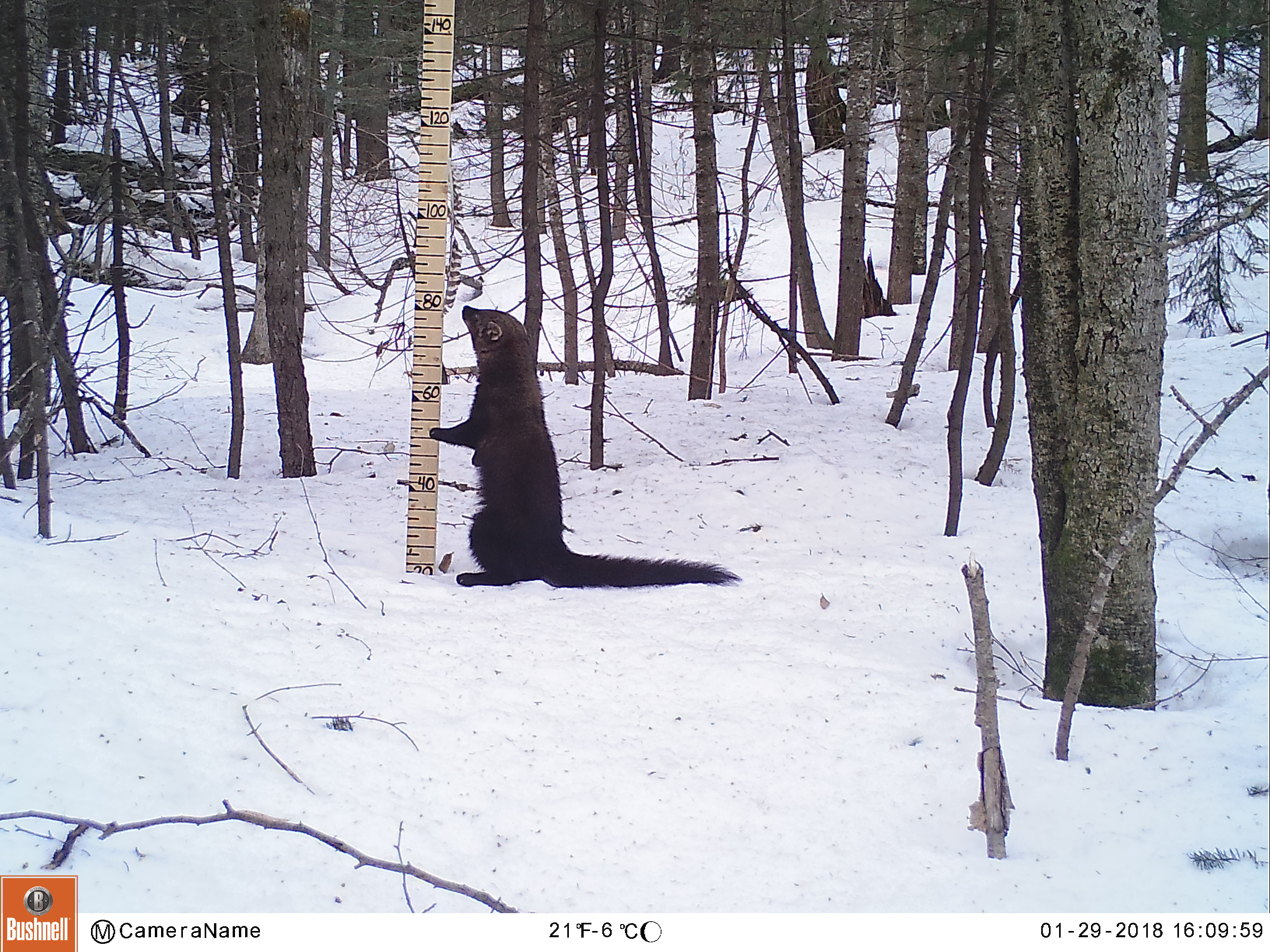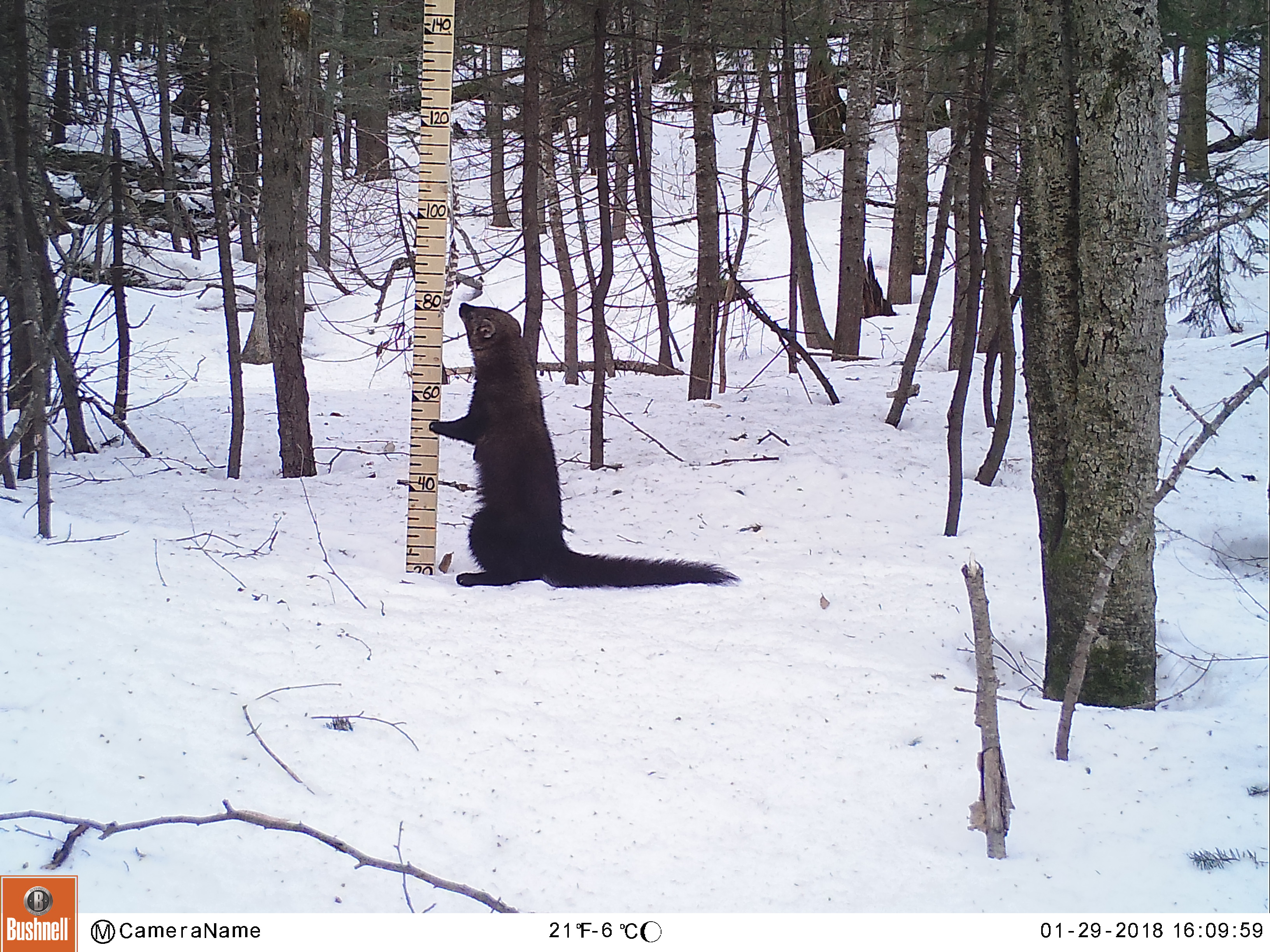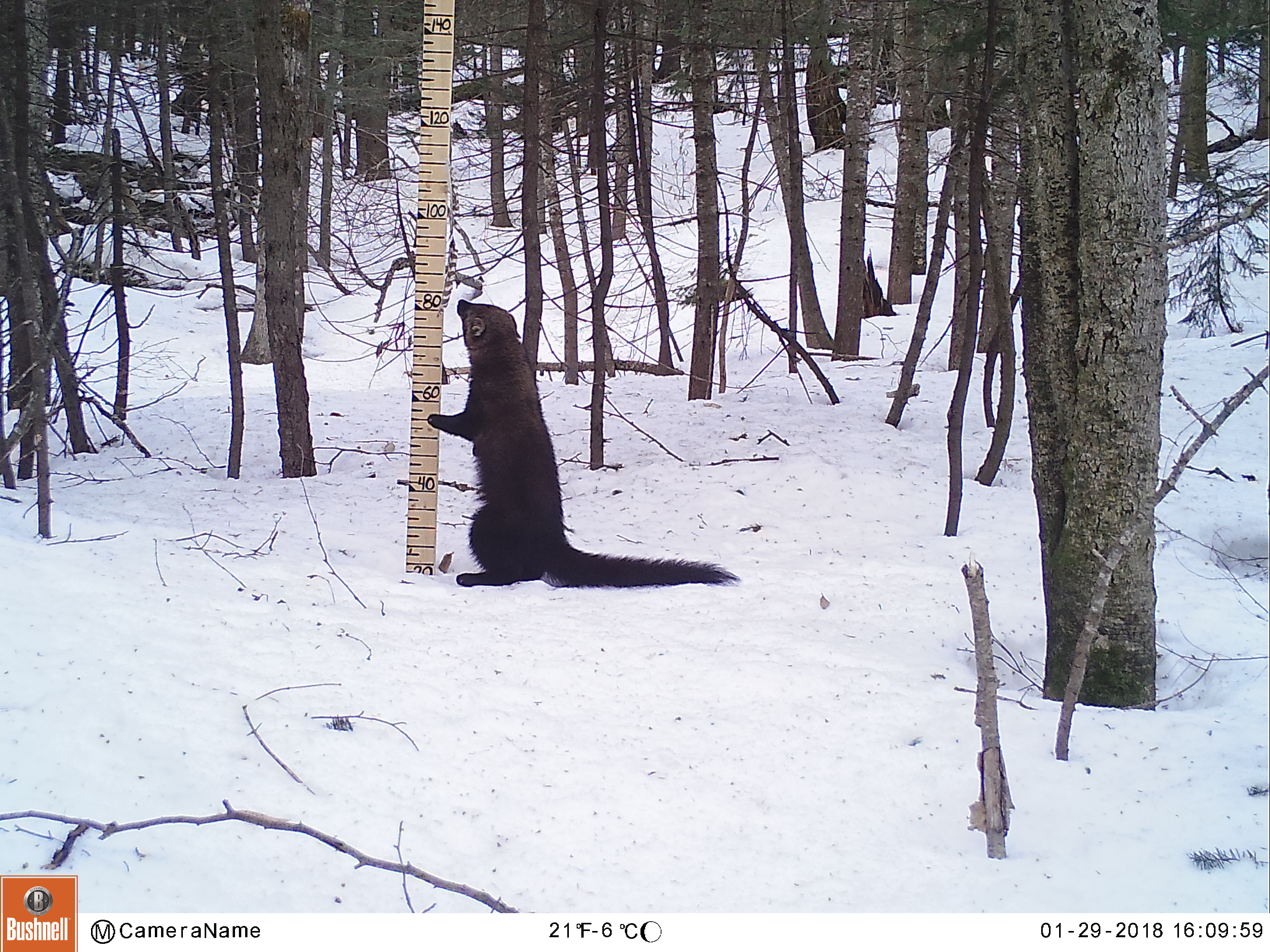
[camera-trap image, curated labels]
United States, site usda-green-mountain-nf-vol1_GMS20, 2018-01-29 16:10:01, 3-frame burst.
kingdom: Animalia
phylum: Chordata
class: Mammalia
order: Carnivora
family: Mustelidae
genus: Pekania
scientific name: Pekania pennanti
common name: fisher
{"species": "fisher (Pekania pennanti)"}